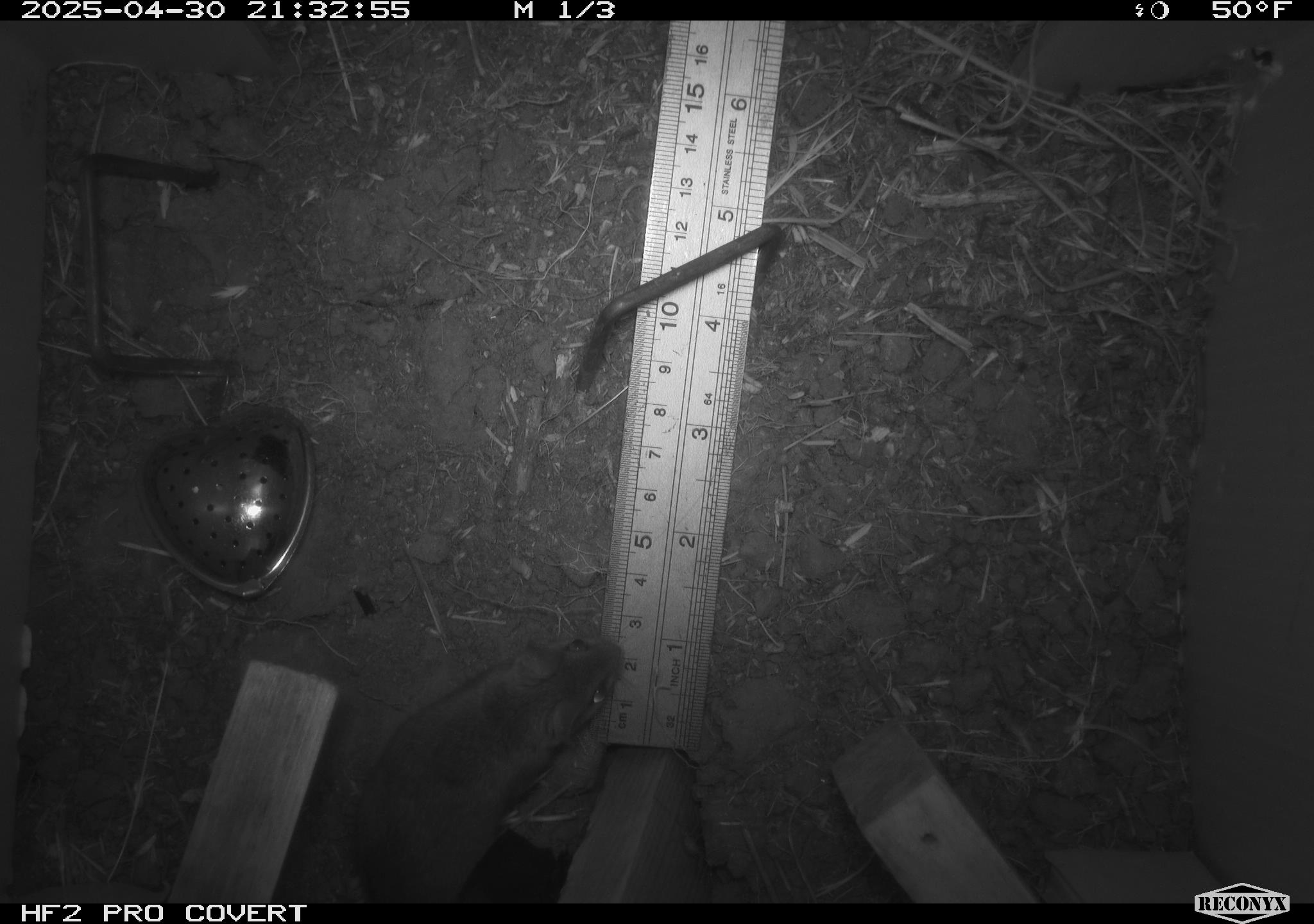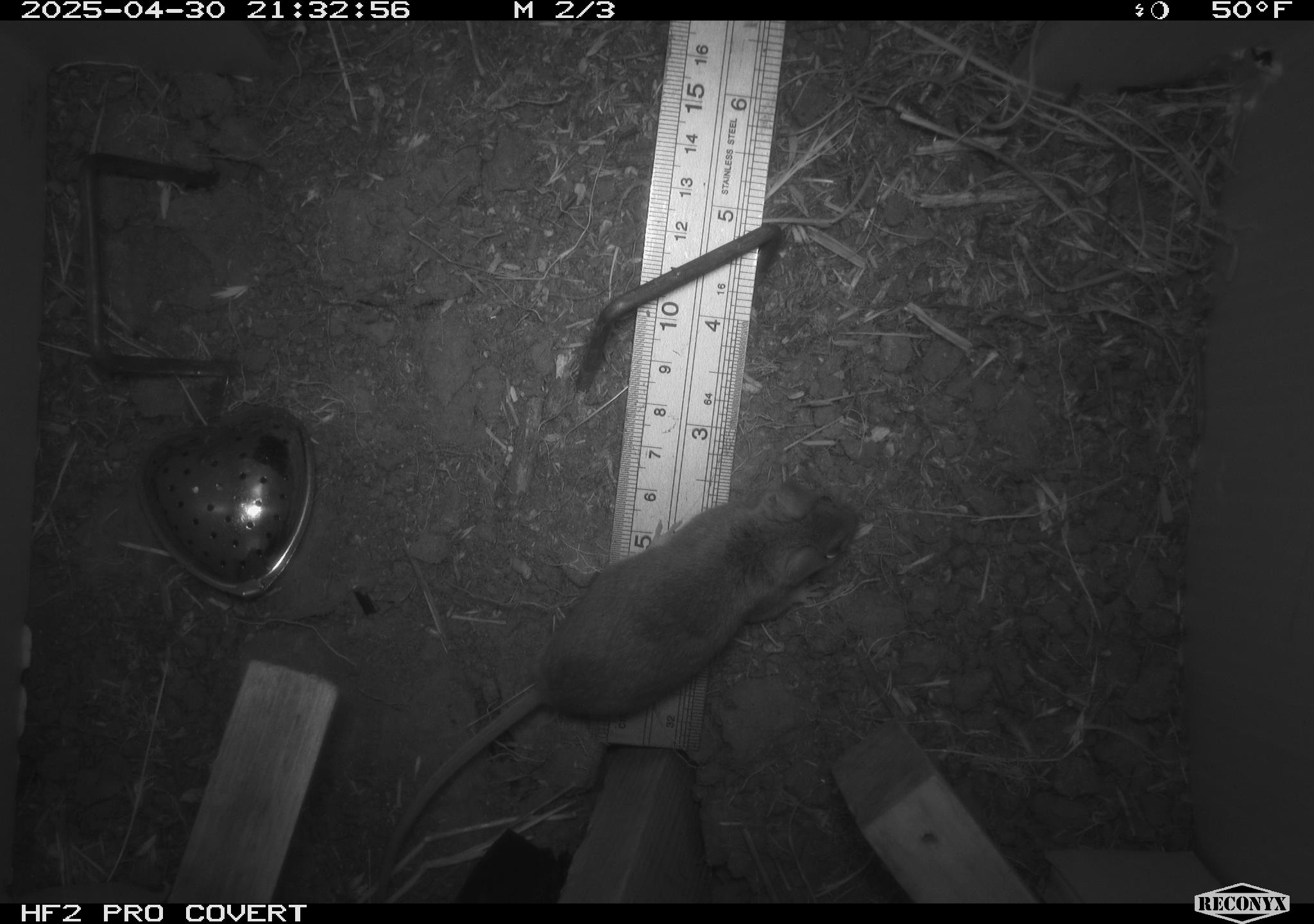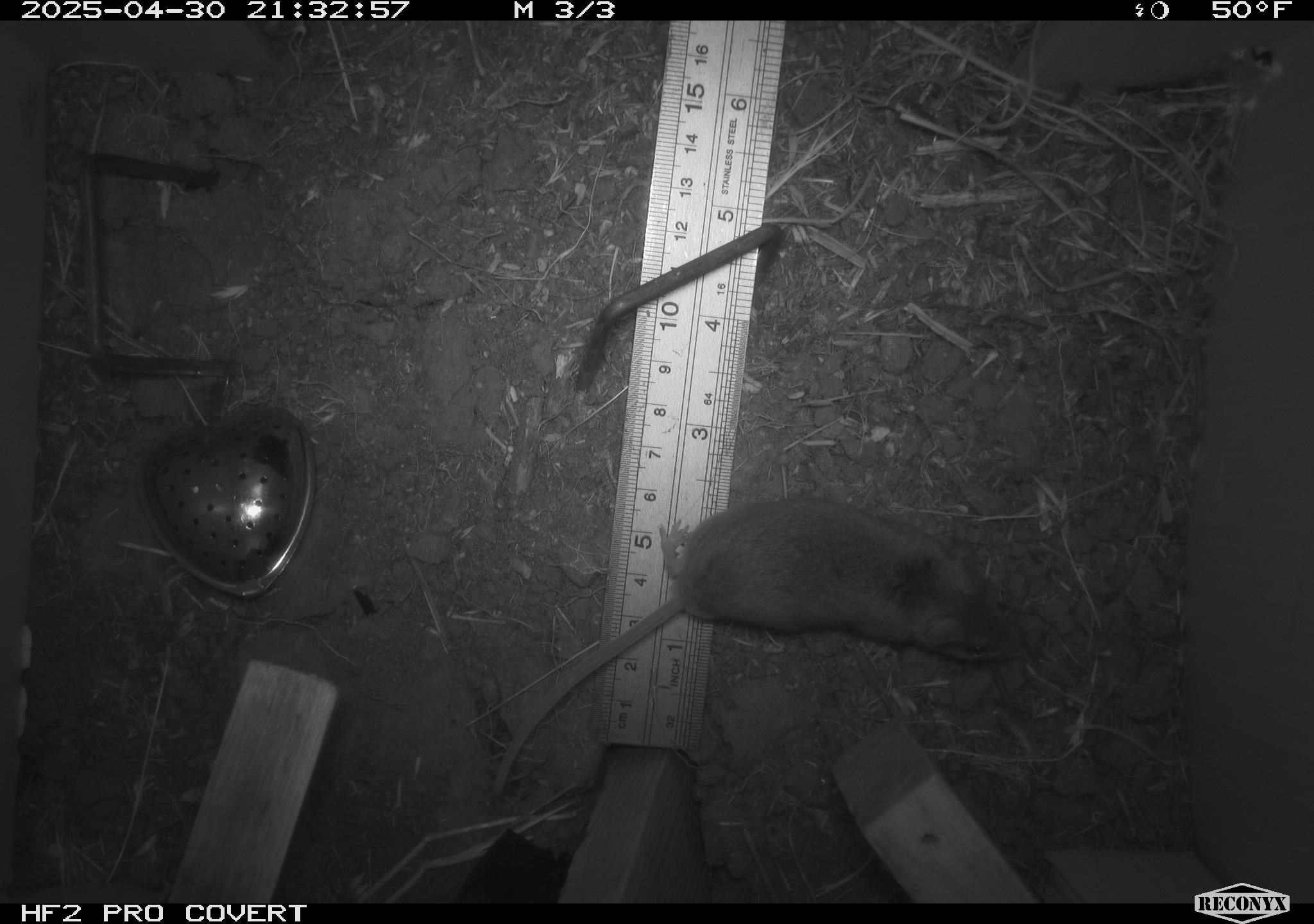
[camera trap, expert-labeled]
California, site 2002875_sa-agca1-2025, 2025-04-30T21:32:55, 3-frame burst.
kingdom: Animalia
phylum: Chordata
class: Mammalia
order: Rodentia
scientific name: Rodentia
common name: mouse species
Mouse species (Rodentia).